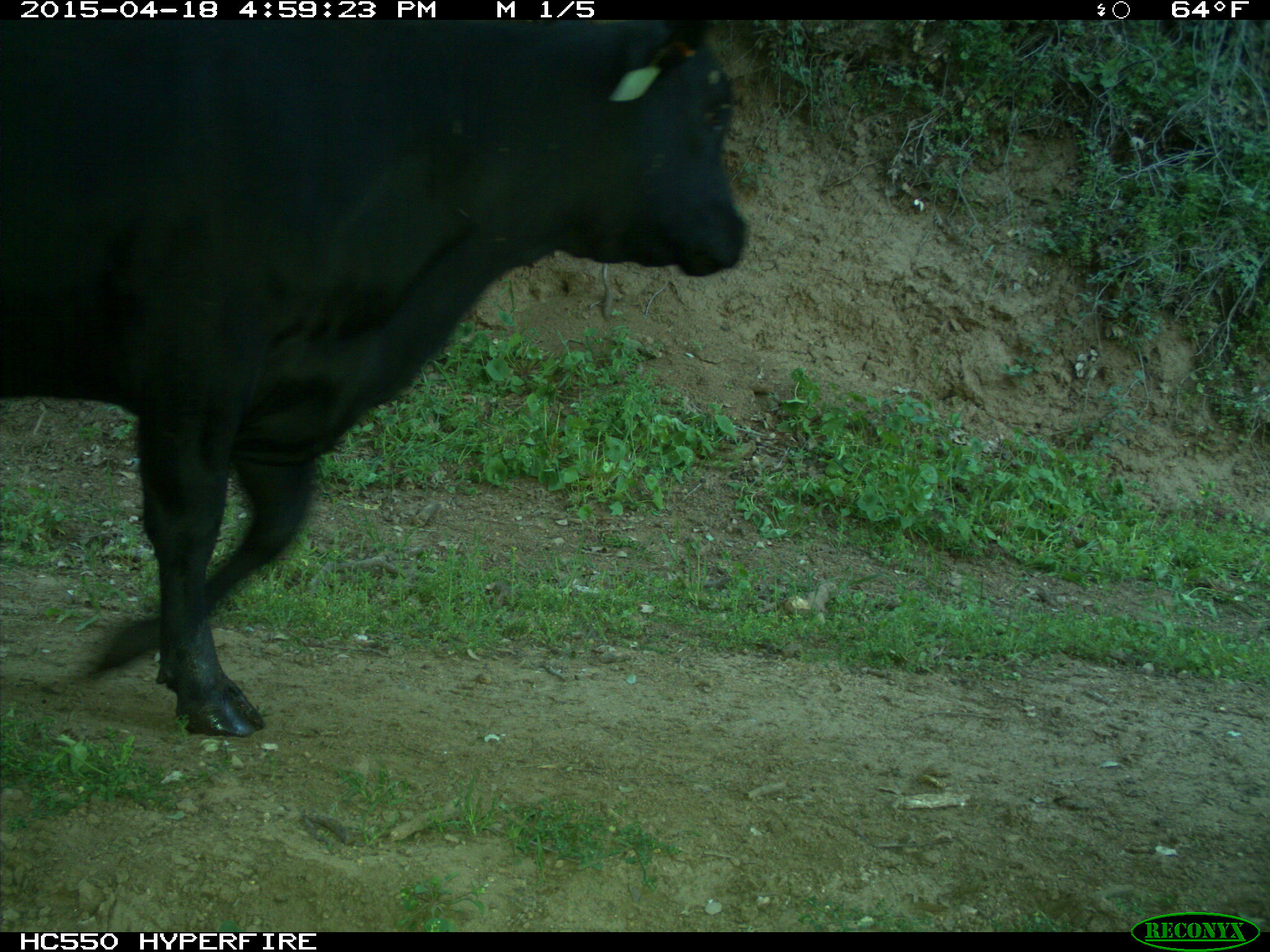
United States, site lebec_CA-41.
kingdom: Animalia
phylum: Chordata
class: Mammalia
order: Artiodactyla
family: Bovidae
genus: Bos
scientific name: Bos taurus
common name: domestic cow